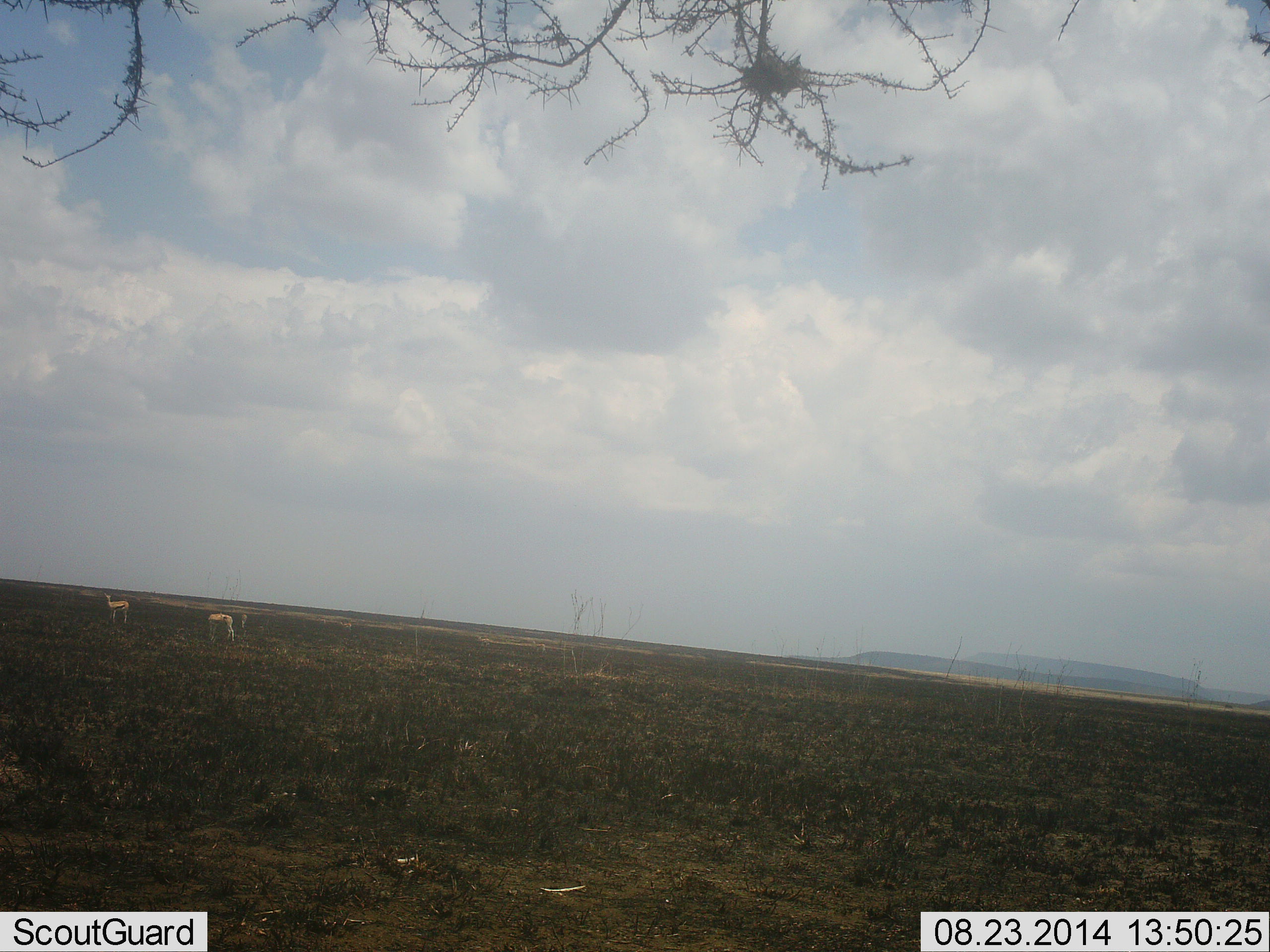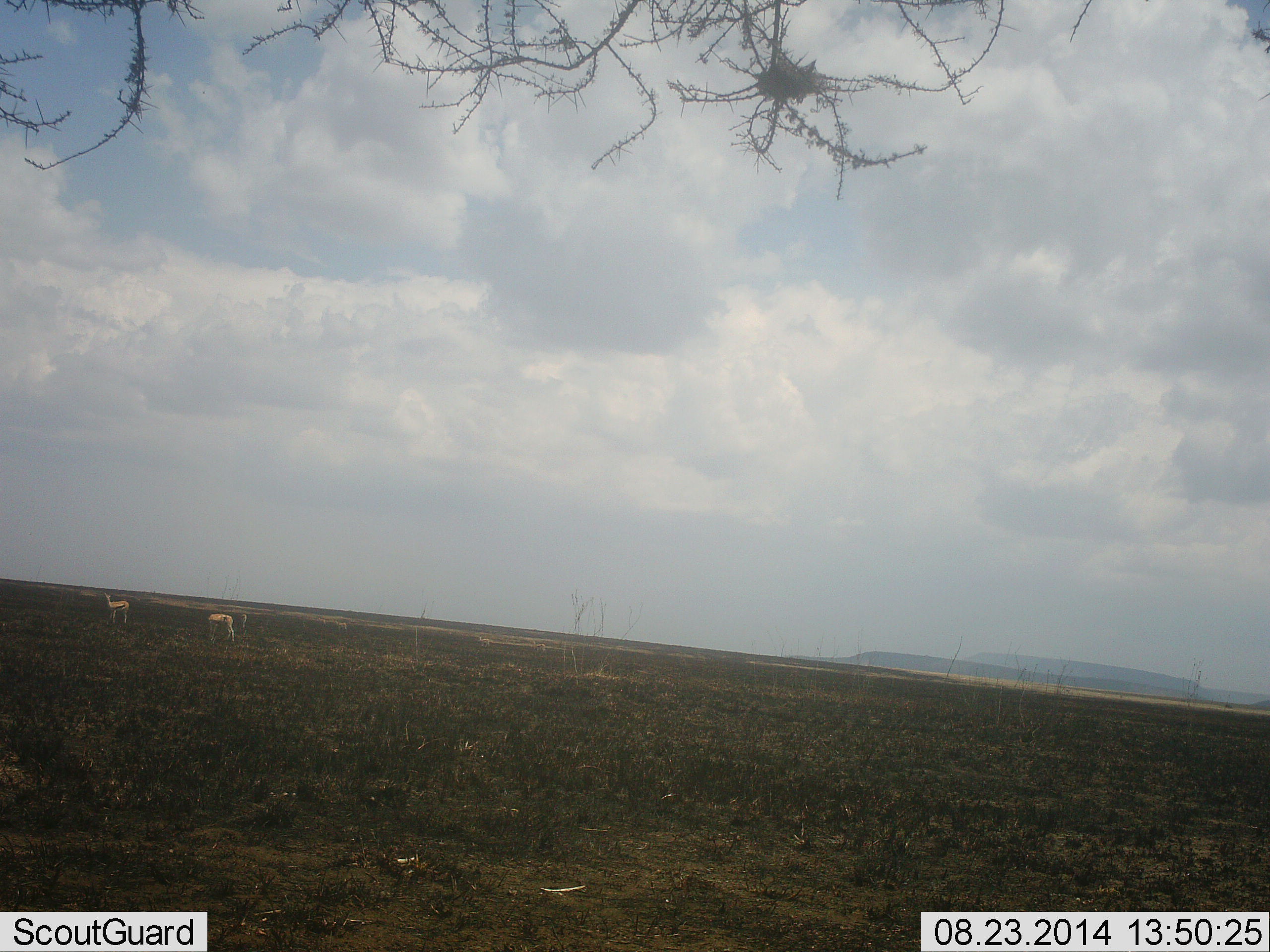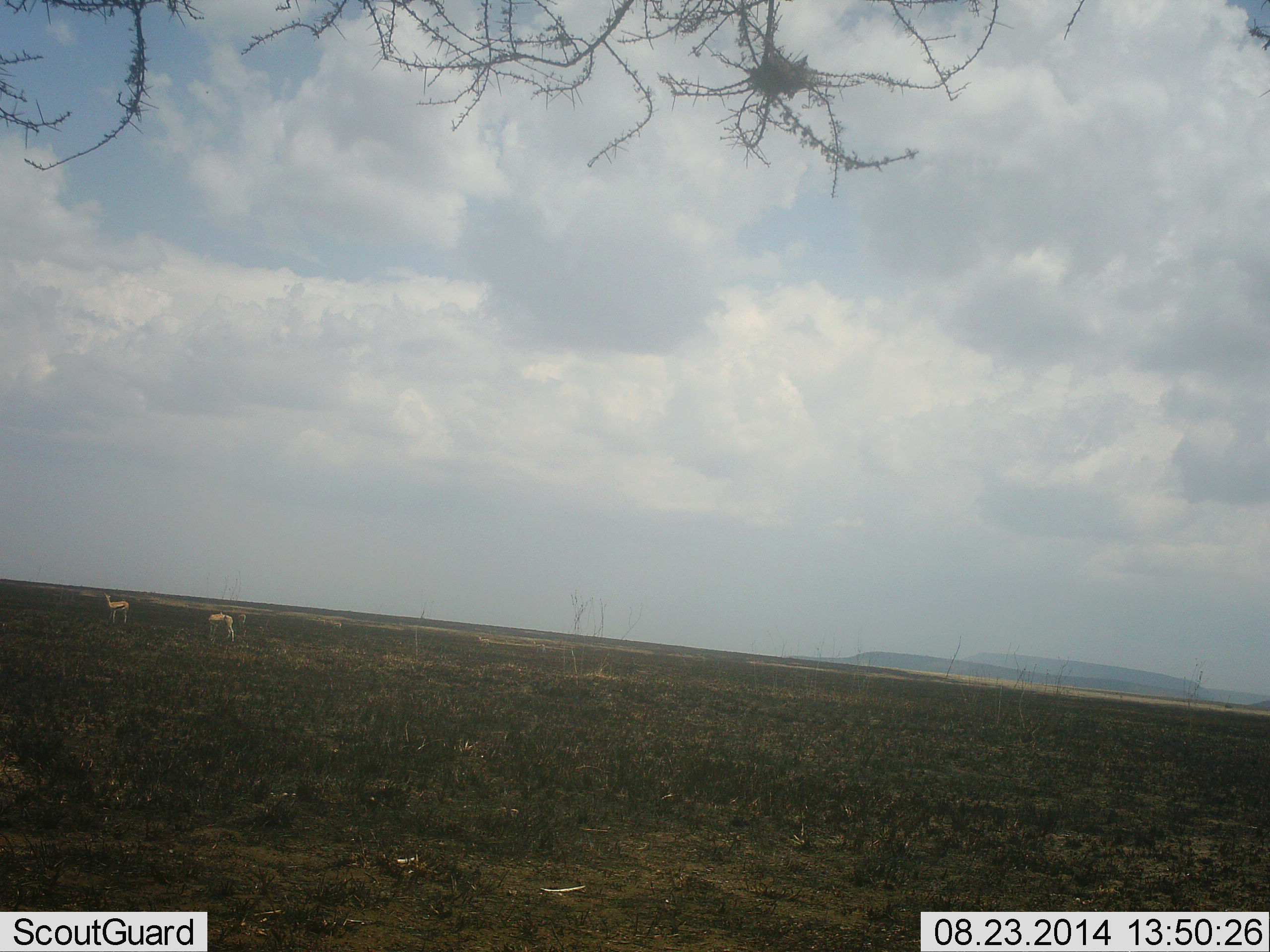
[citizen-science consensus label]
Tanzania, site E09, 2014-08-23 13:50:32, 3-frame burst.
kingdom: Animalia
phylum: Chordata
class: Mammalia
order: Artiodactyla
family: Bovidae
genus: Eudorcas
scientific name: Eudorcas thomsonii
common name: thomson's gazelle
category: gazellethomsons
Gazellethomsons (thomson's gazelle) (Eudorcas thomsonii), count 2. Behavior (volunteer vote fractions): standing 90%, resting 0%, moving 10%, interacting 0%. Young present (vote fraction): 0%. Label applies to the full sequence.